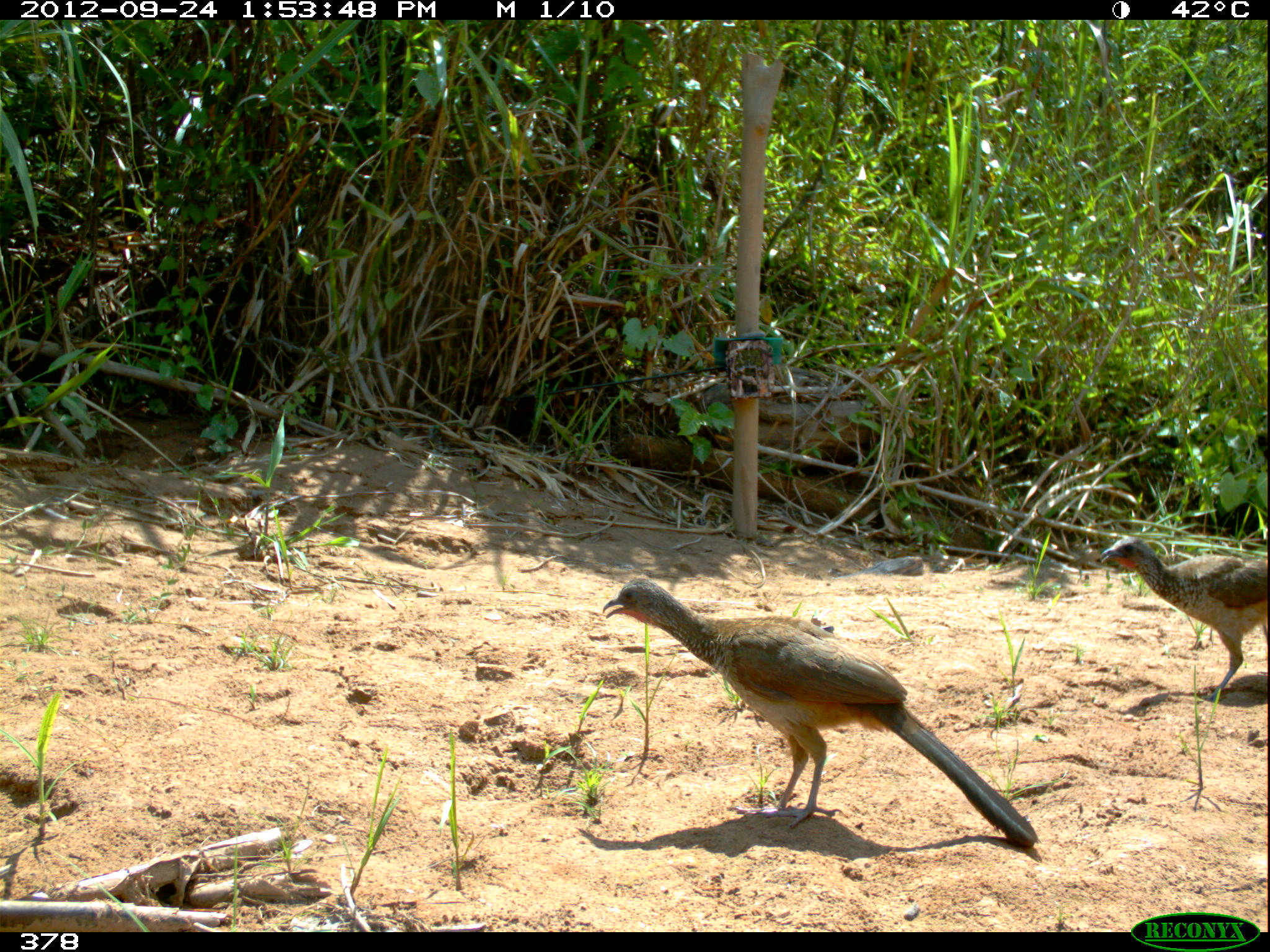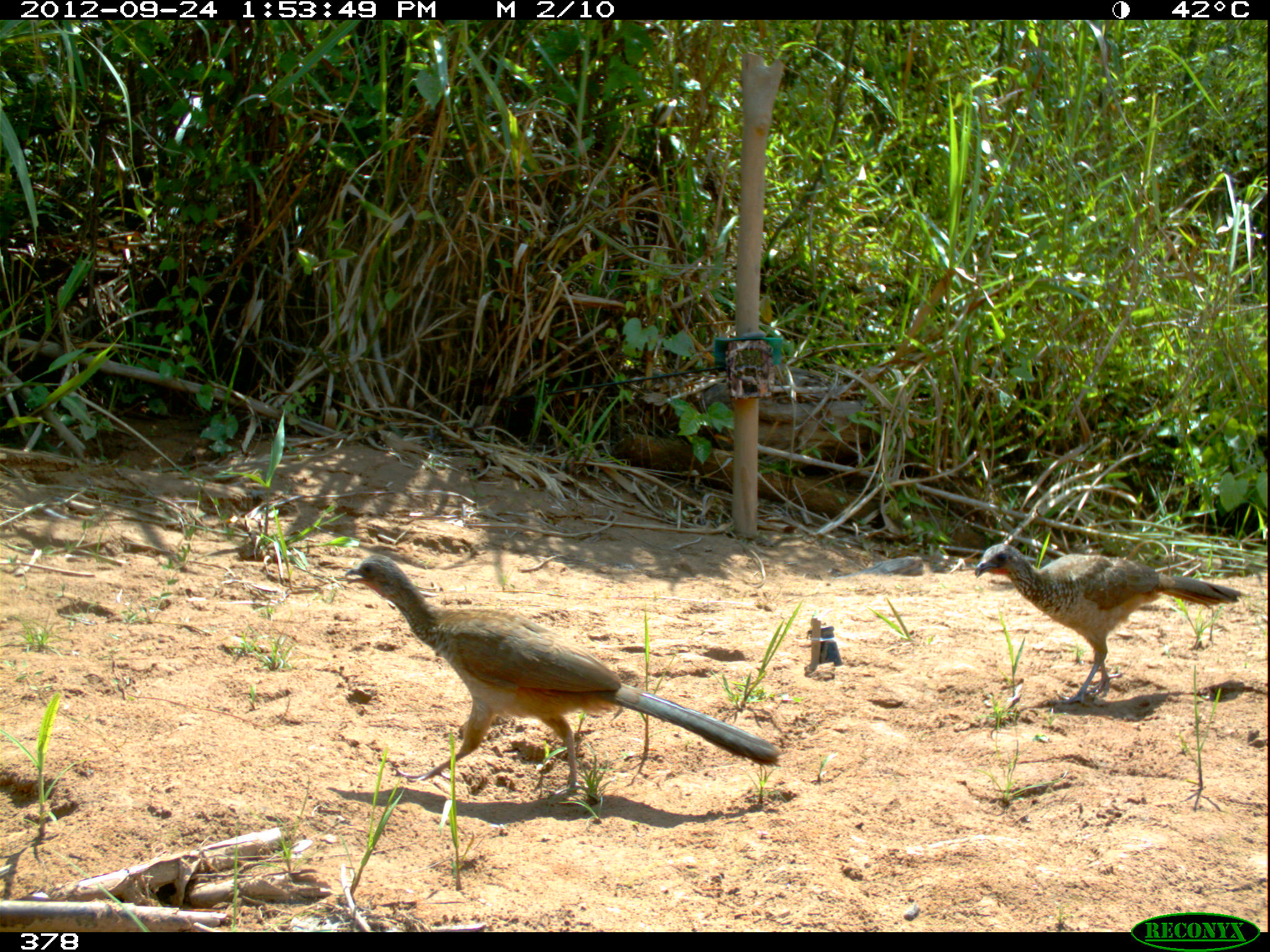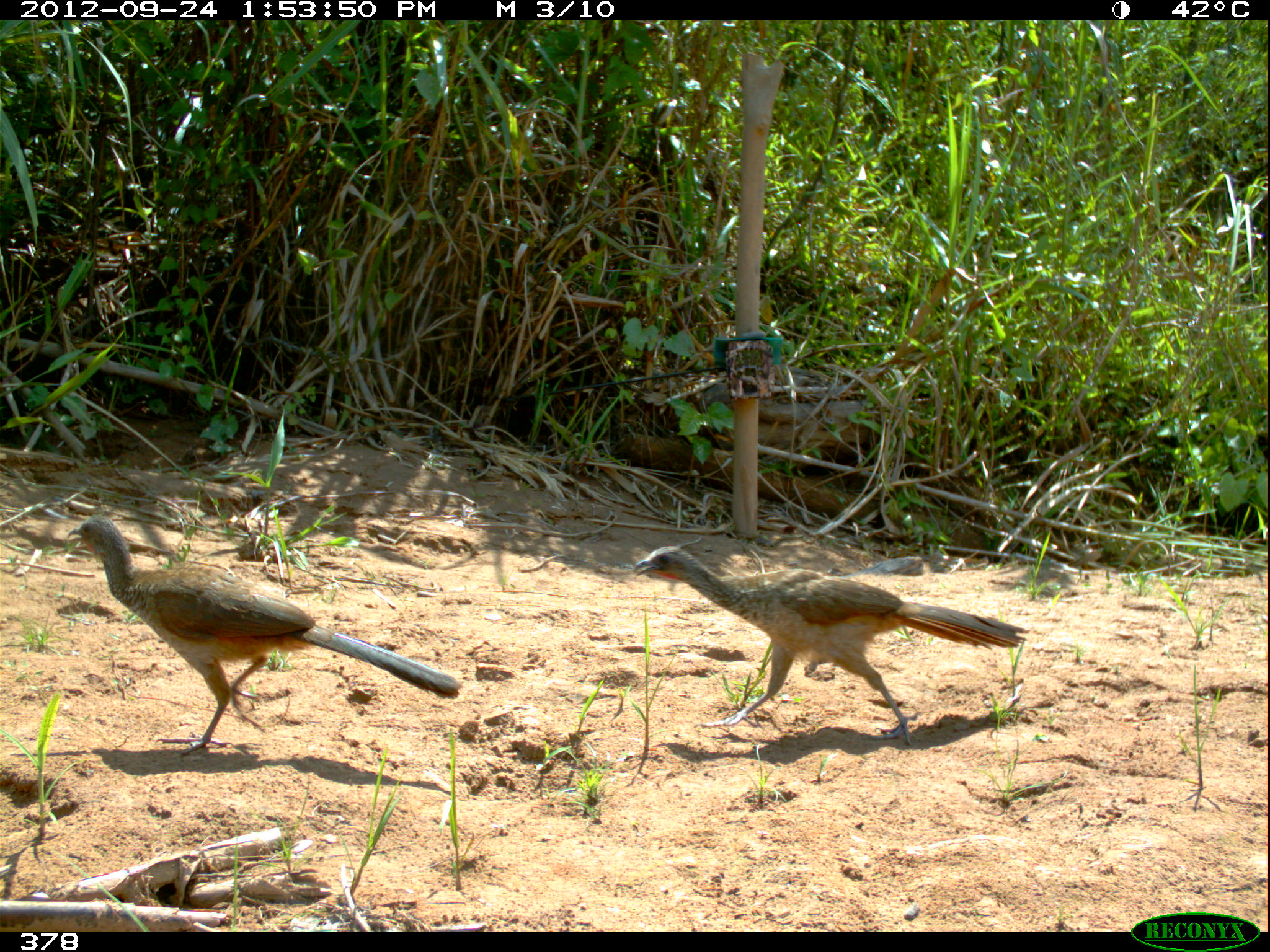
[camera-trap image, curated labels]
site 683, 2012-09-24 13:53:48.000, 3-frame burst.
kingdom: Animalia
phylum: Chordata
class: Aves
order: Galliformes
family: Cracidae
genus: Penelope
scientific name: Penelope superciliaris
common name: rusty-margined guan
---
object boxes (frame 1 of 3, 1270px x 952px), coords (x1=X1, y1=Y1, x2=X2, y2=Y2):
penelope superciliaris: (x1=602, y1=579, x2=1040, y2=844); (x1=1099, y1=535, x2=1266, y2=700)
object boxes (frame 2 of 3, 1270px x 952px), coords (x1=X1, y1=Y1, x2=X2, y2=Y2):
penelope superciliaris: (x1=343, y1=554, x2=779, y2=794); (x1=974, y1=543, x2=1241, y2=704)